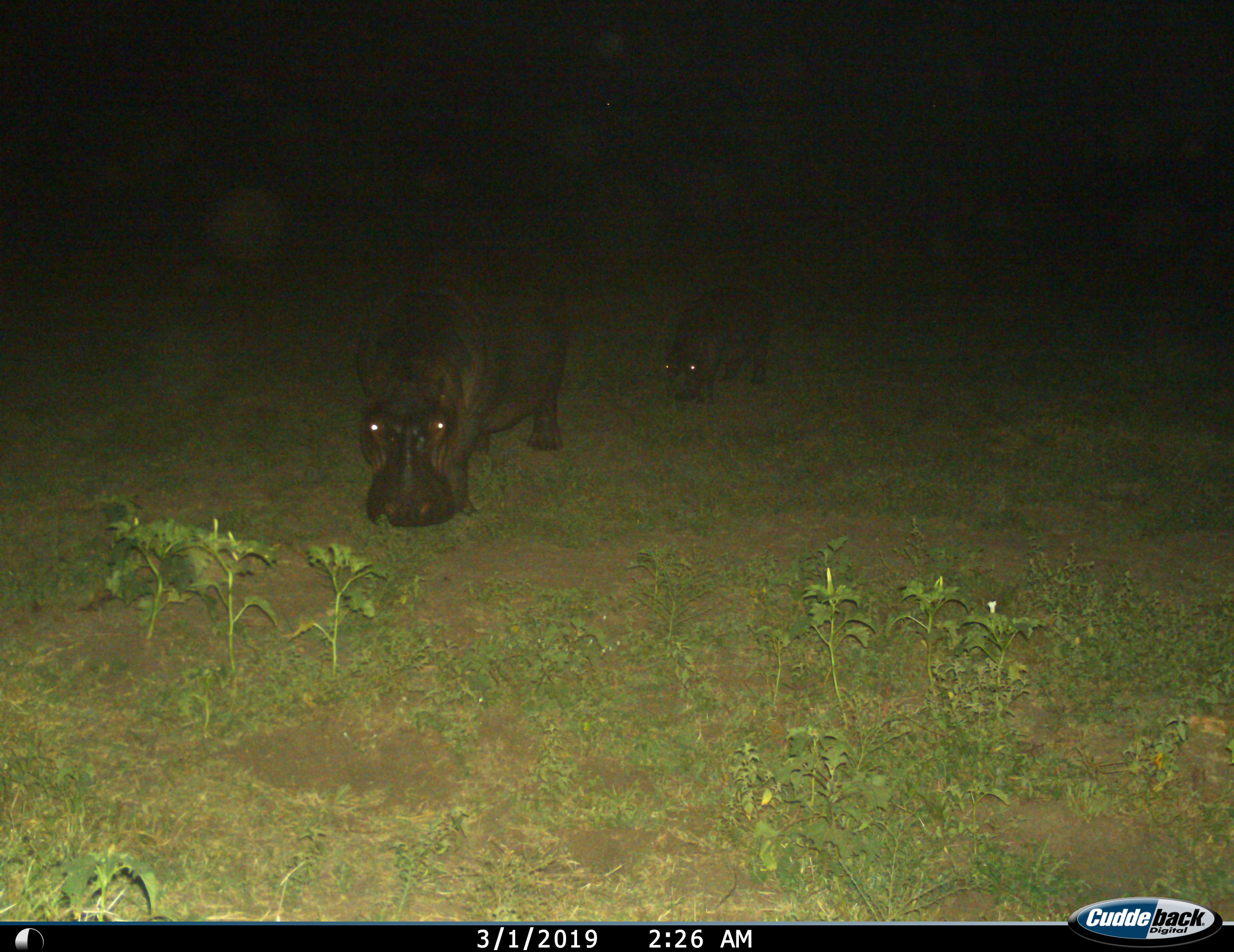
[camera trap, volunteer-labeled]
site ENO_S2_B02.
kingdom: Animalia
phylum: Chordata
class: Mammalia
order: Artiodactyla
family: Hippopotamidae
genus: Hippopotamus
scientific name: Hippopotamus amphibius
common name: hippopotamus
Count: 2.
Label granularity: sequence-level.